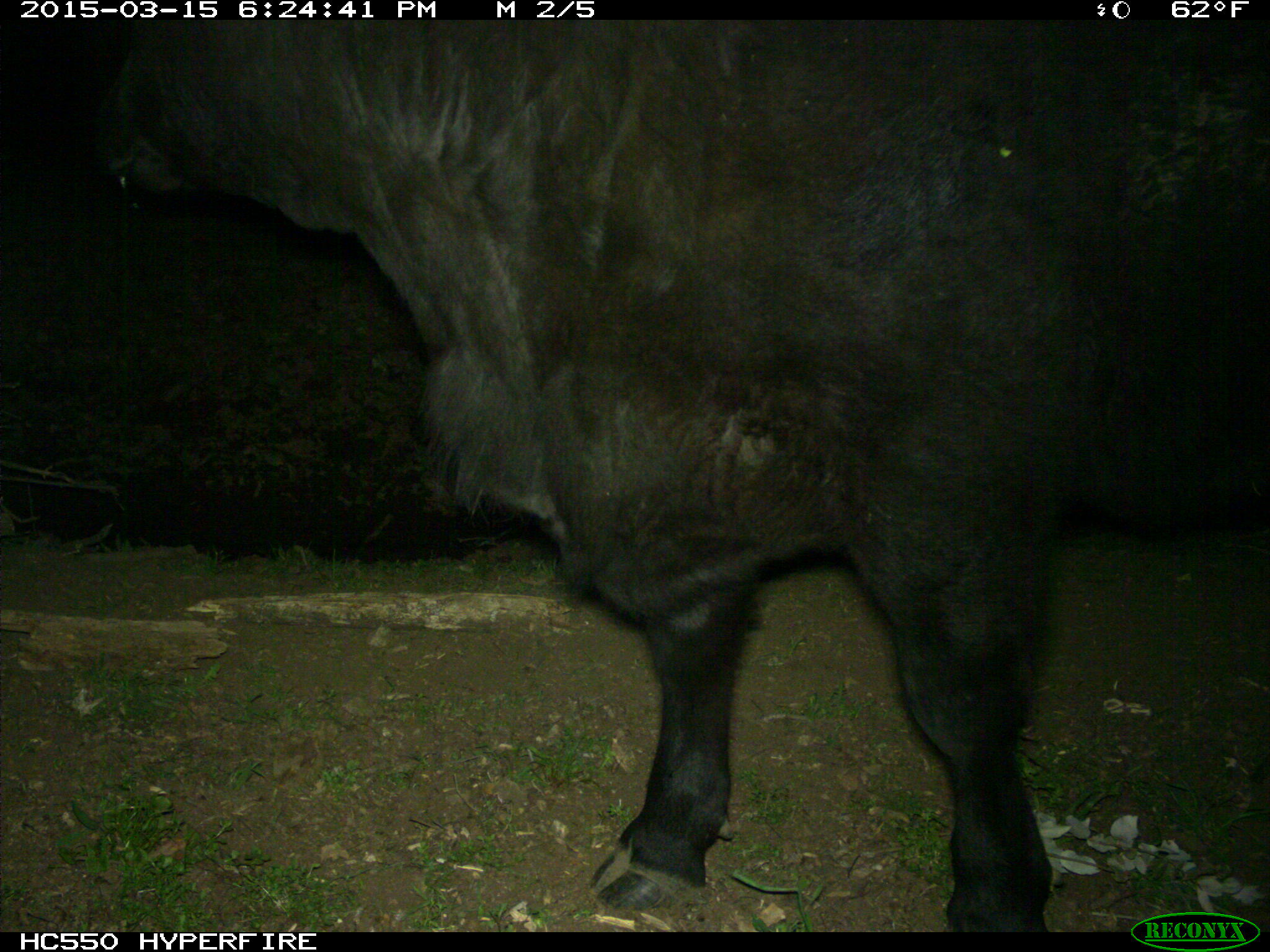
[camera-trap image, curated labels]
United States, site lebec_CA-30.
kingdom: Animalia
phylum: Chordata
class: Mammalia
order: Artiodactyla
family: Bovidae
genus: Bos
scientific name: Bos taurus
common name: domestic cow